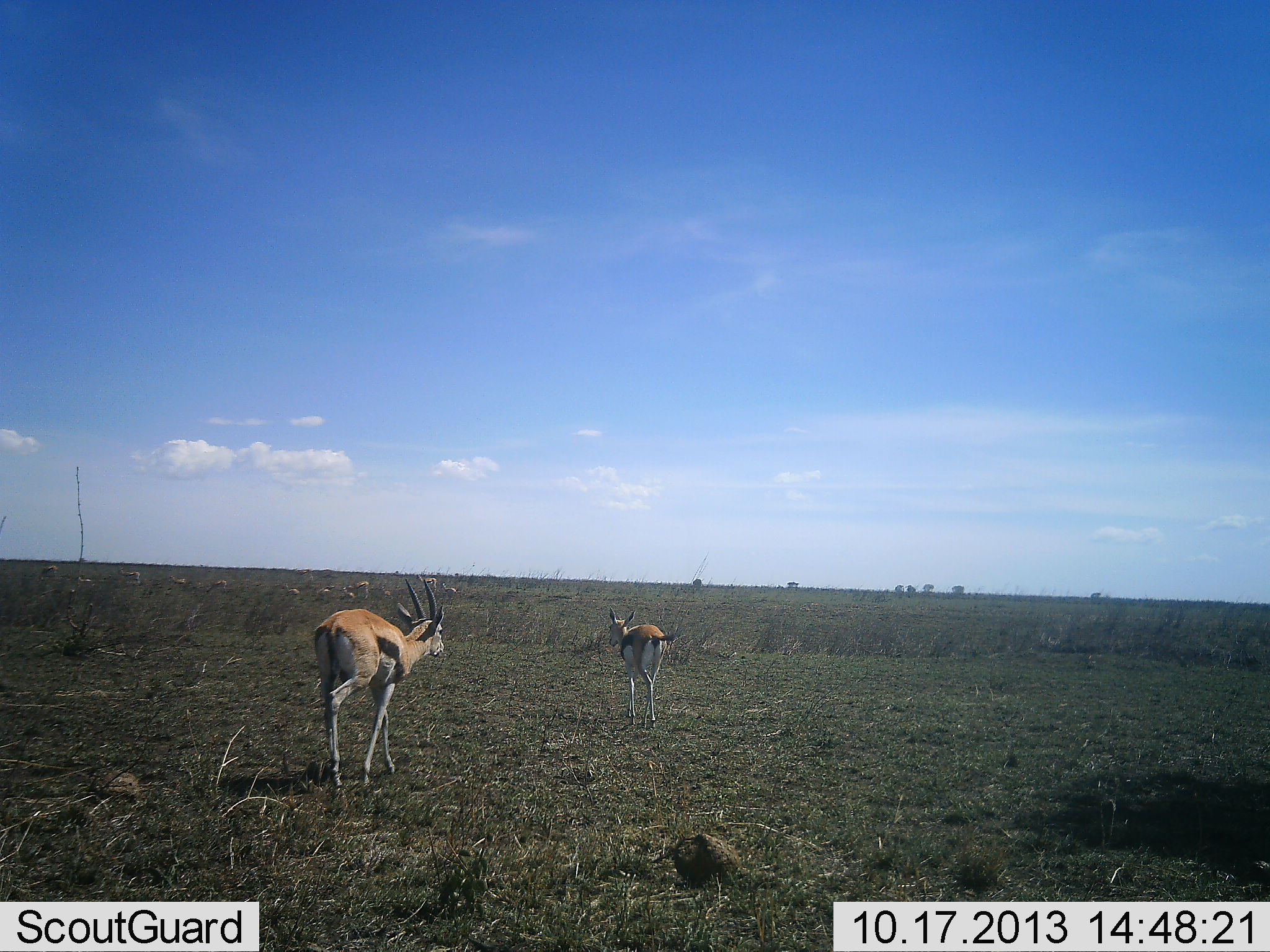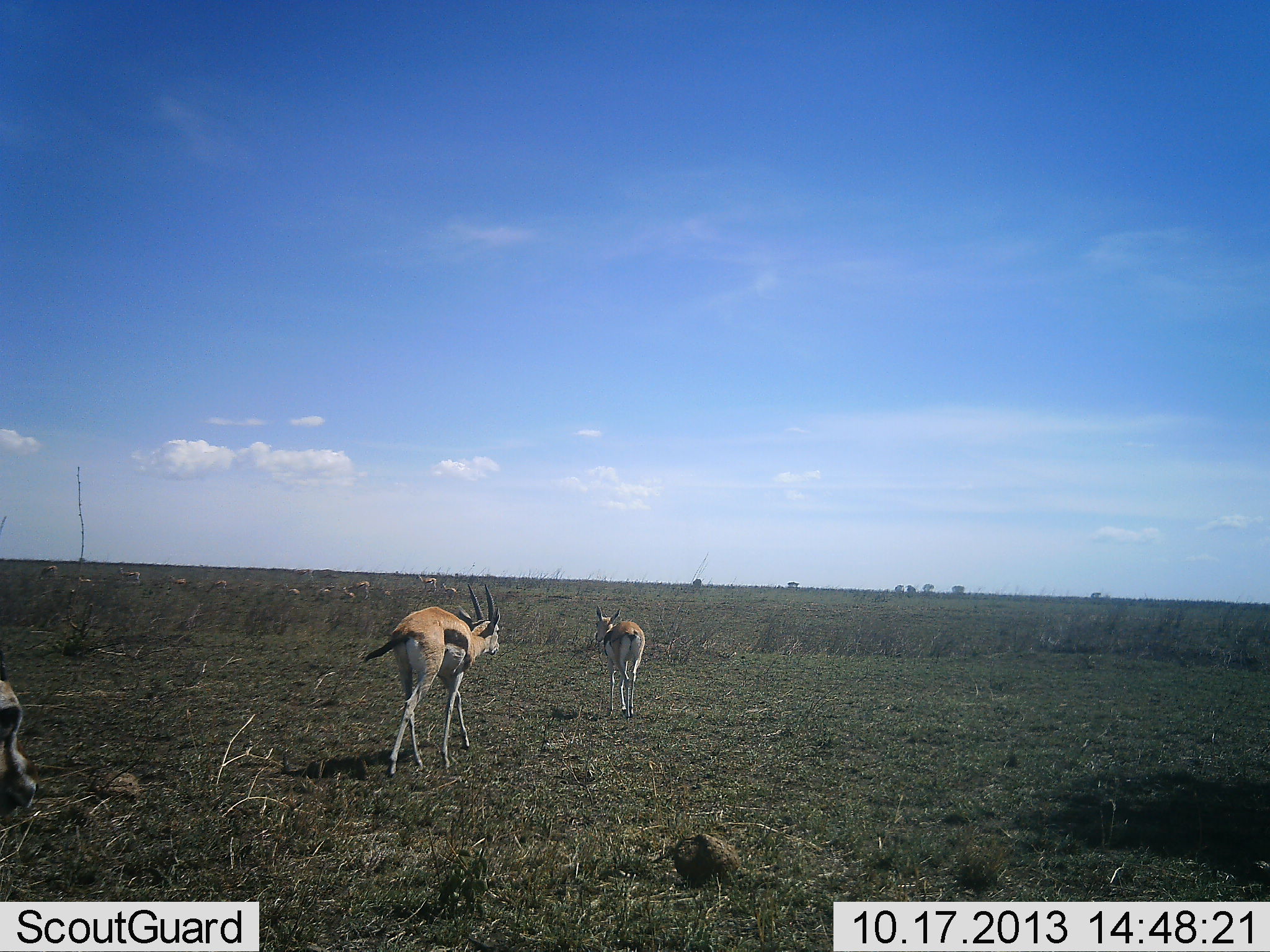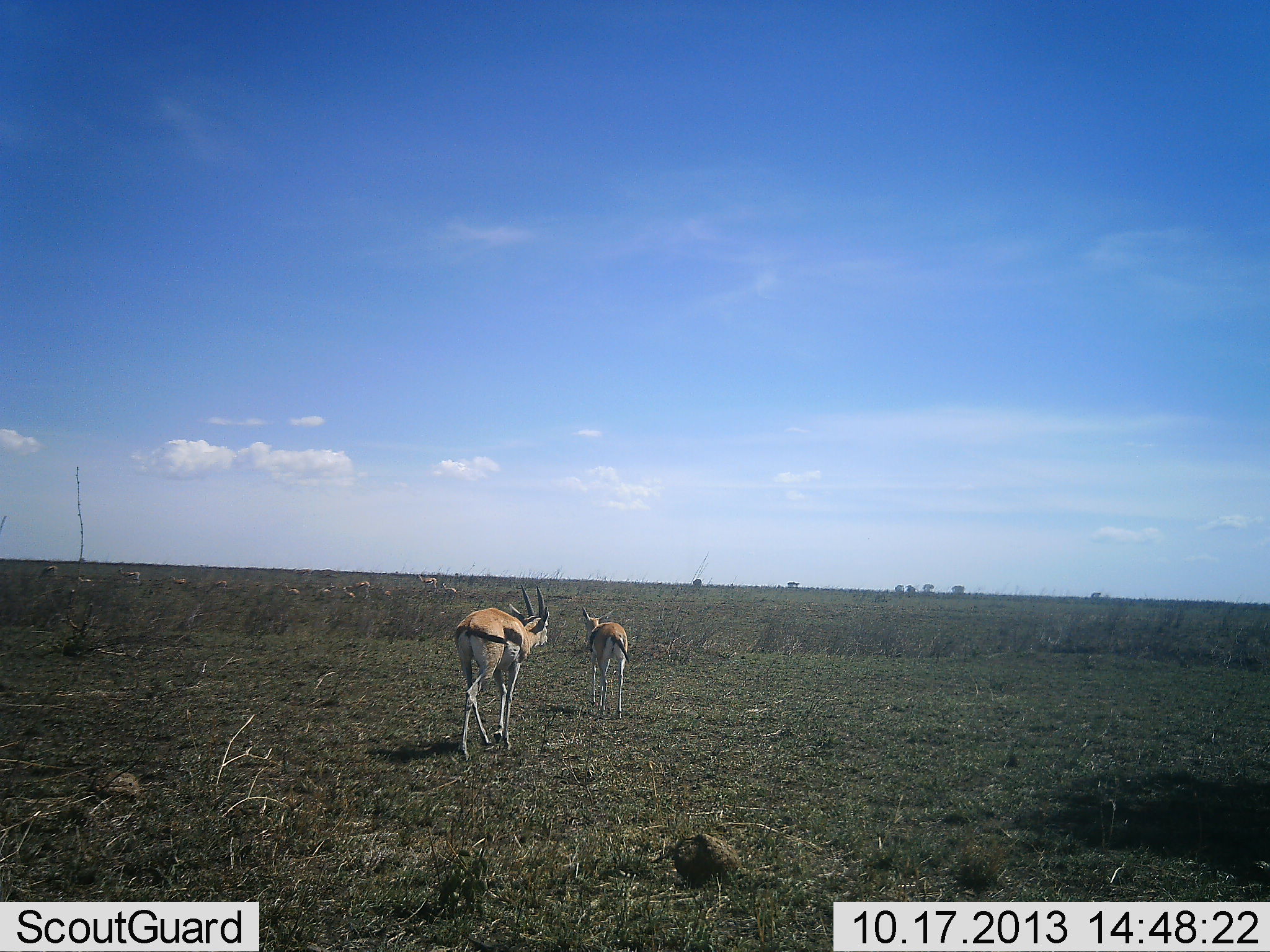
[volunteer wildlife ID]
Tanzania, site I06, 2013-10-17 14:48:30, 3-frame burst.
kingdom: Animalia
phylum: Chordata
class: Mammalia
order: Artiodactyla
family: Bovidae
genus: Eudorcas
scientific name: Eudorcas thomsonii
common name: thomson's gazelle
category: gazellethomsons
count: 3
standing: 38%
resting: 8%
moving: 96%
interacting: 4%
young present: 0%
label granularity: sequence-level